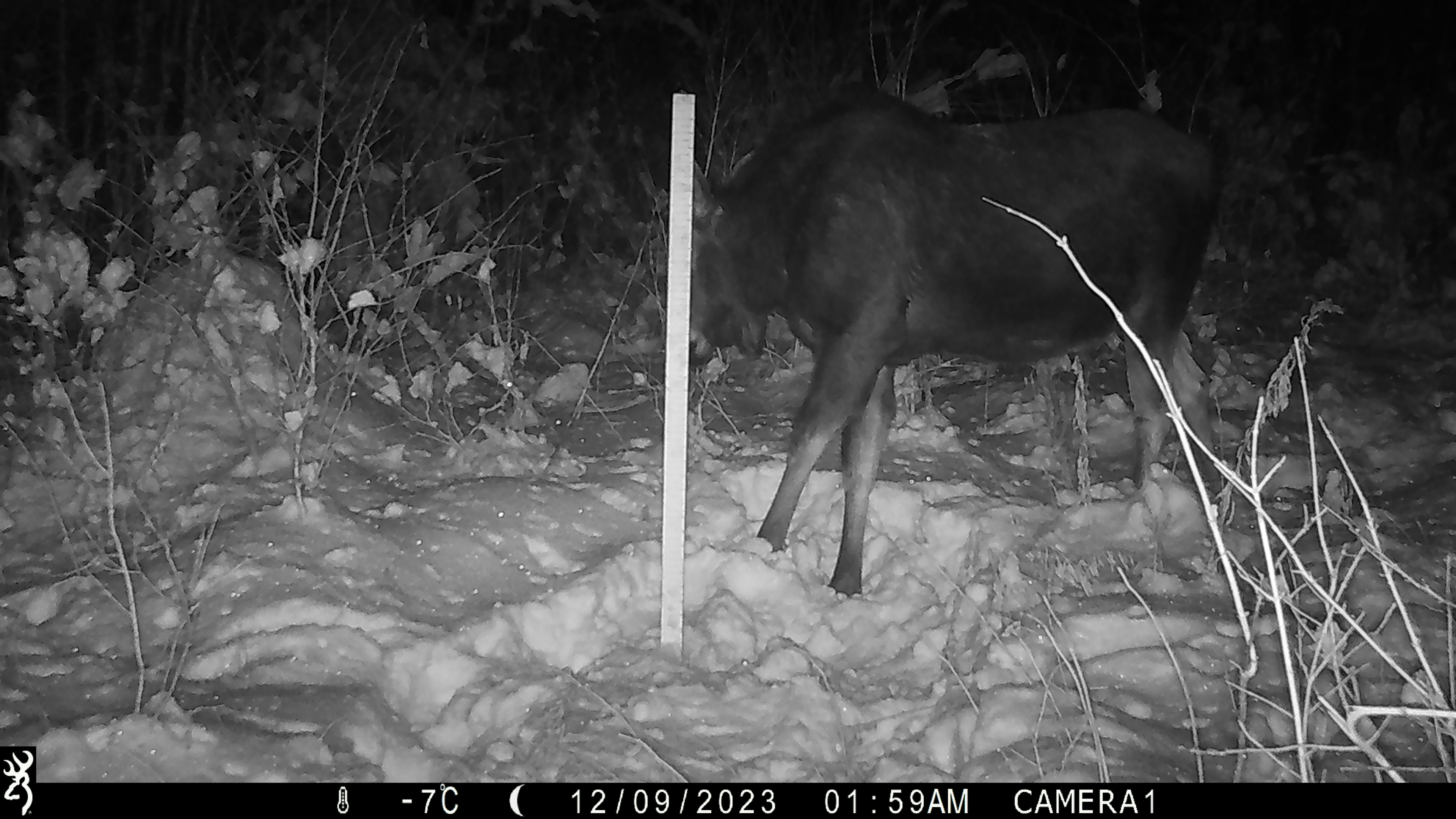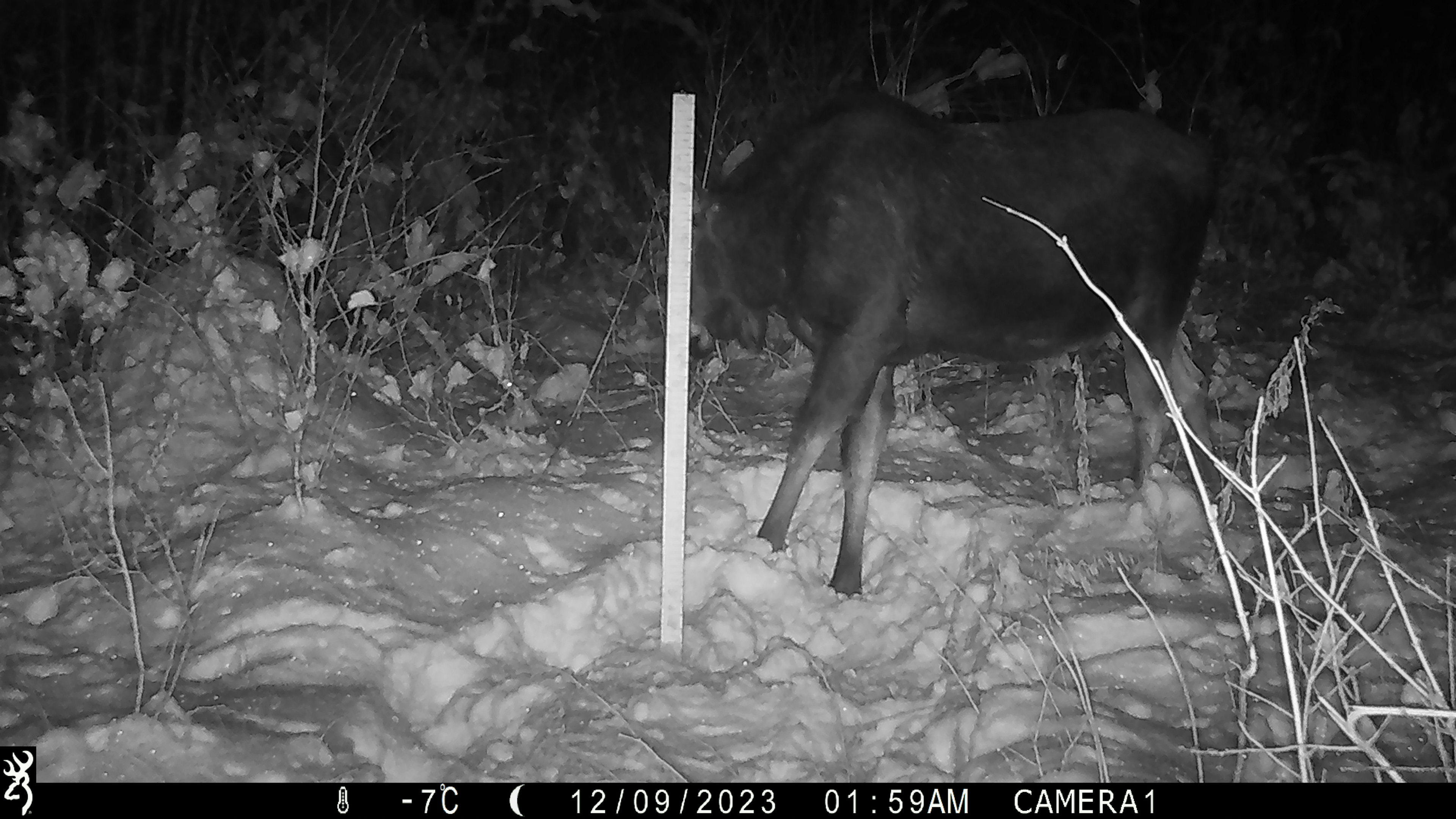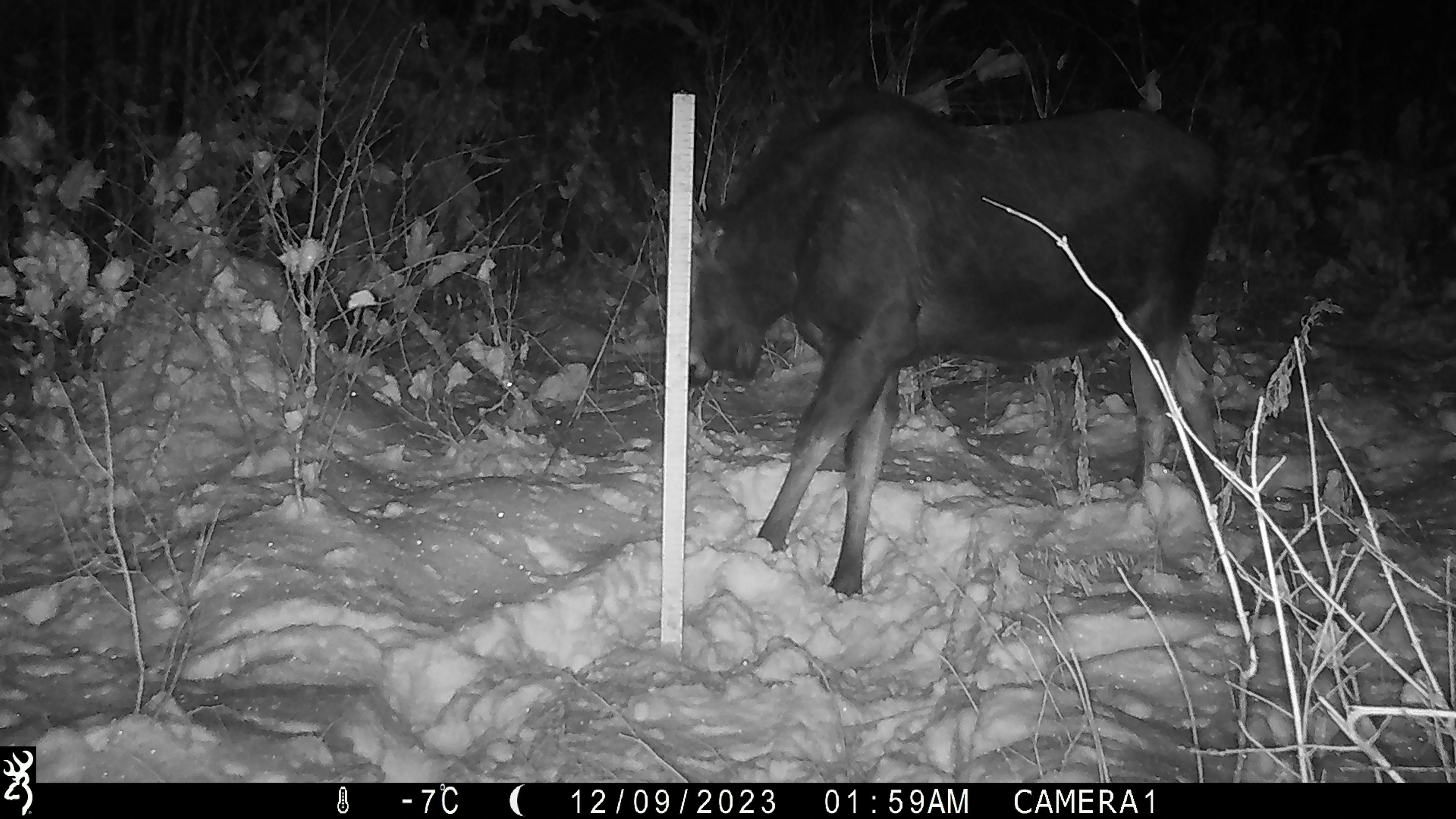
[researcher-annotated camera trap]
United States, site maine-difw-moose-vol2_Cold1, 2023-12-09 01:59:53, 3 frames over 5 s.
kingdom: Animalia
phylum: Chordata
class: Mammalia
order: Artiodactyla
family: Cervidae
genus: Alces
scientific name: Alces alces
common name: moose